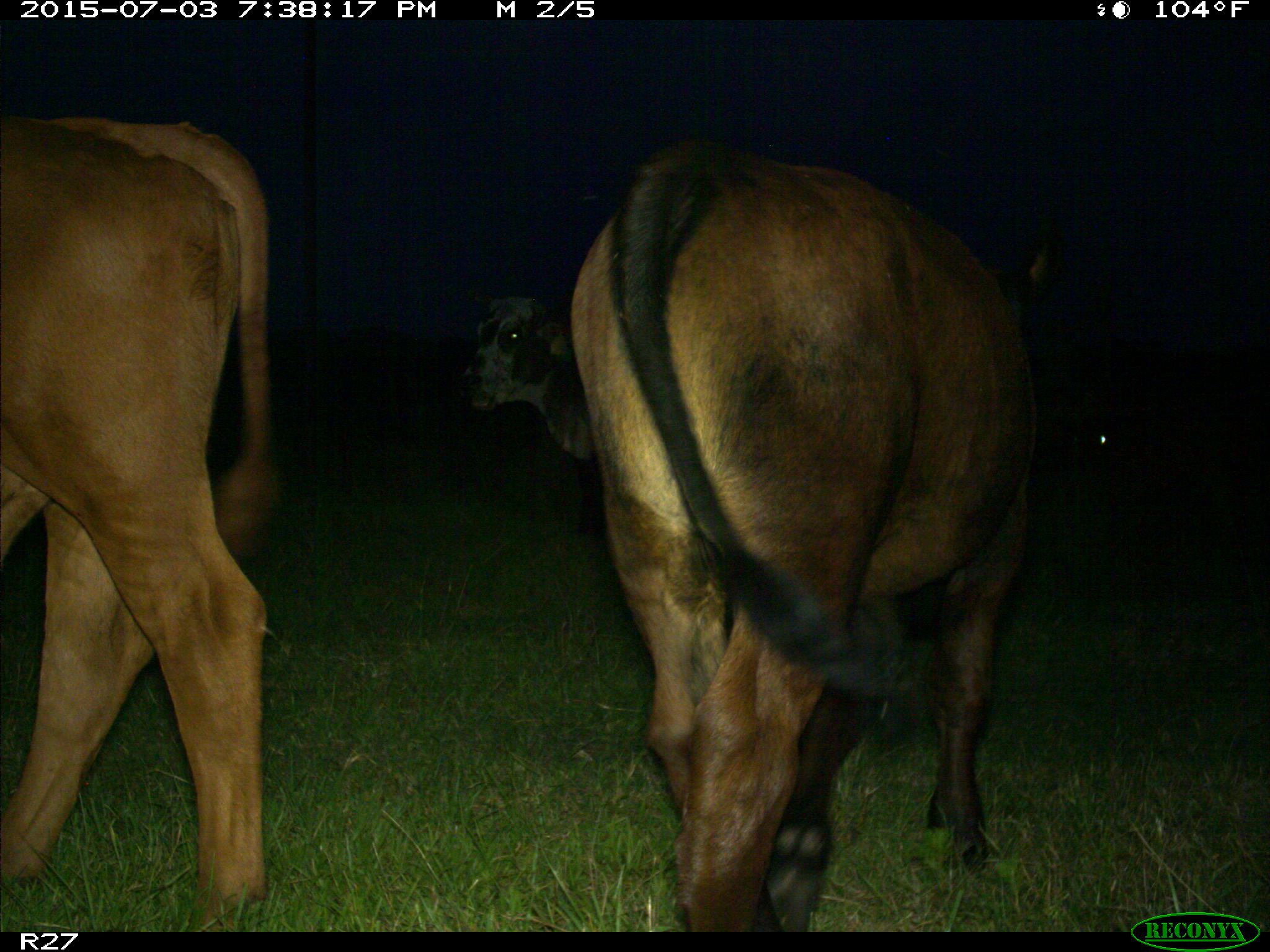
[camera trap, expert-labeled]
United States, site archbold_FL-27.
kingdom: Animalia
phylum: Chordata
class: Mammalia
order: Artiodactyla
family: Bovidae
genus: Bos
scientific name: Bos taurus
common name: domestic cow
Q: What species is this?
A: Bos taurus (domestic cow).